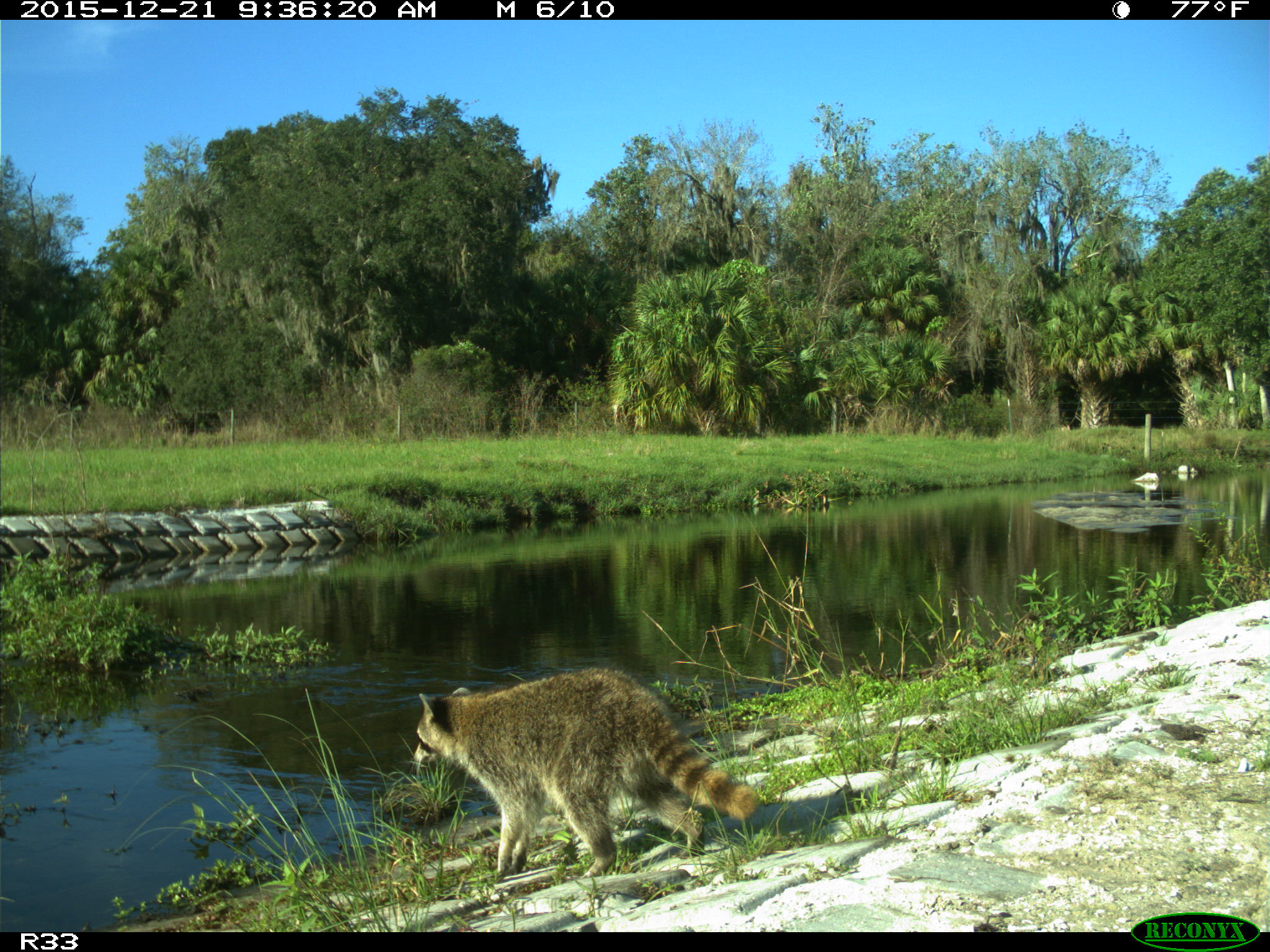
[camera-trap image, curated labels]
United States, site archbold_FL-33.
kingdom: Animalia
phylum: Chordata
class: Mammalia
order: Carnivora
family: Procyonidae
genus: Procyon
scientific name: Procyon lotor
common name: common raccoon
Procyon lotor (common raccoon).